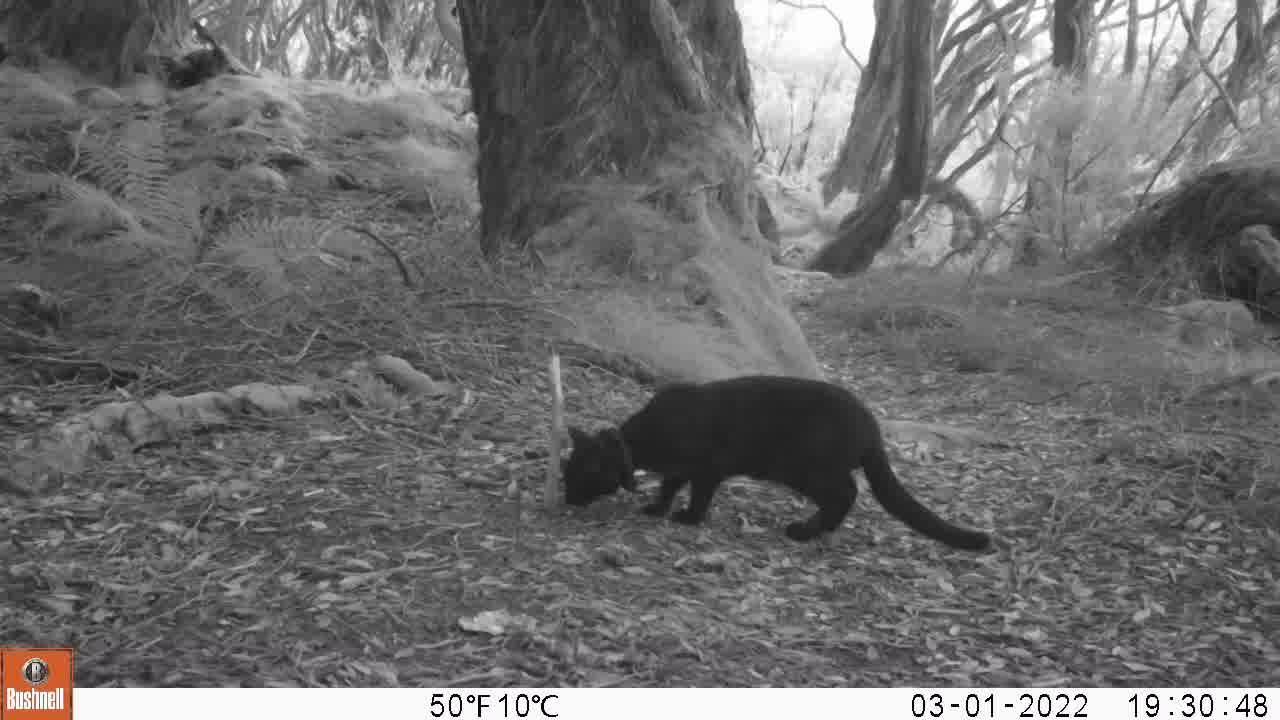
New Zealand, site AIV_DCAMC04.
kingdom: Animalia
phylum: Chordata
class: Mammalia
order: Carnivora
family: Felidae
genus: Felis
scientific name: Felis catus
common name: domestic cat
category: cat